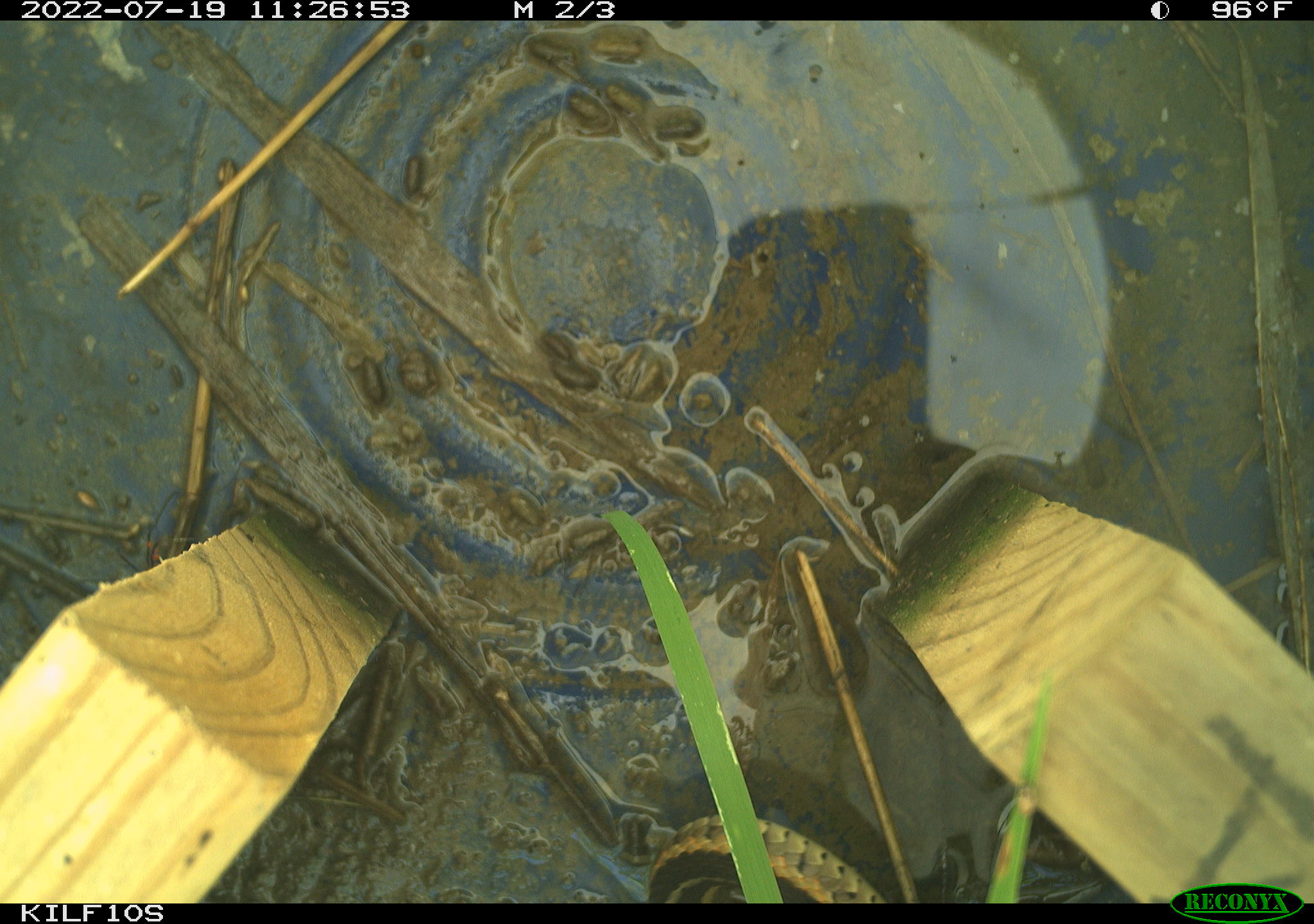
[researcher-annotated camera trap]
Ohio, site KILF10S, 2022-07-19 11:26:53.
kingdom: Animalia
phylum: Chordata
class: Reptilia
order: Squamata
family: Colubridae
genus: Thamnophis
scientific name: Thamnophis sirtalis sirtalis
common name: eastern gartersnake